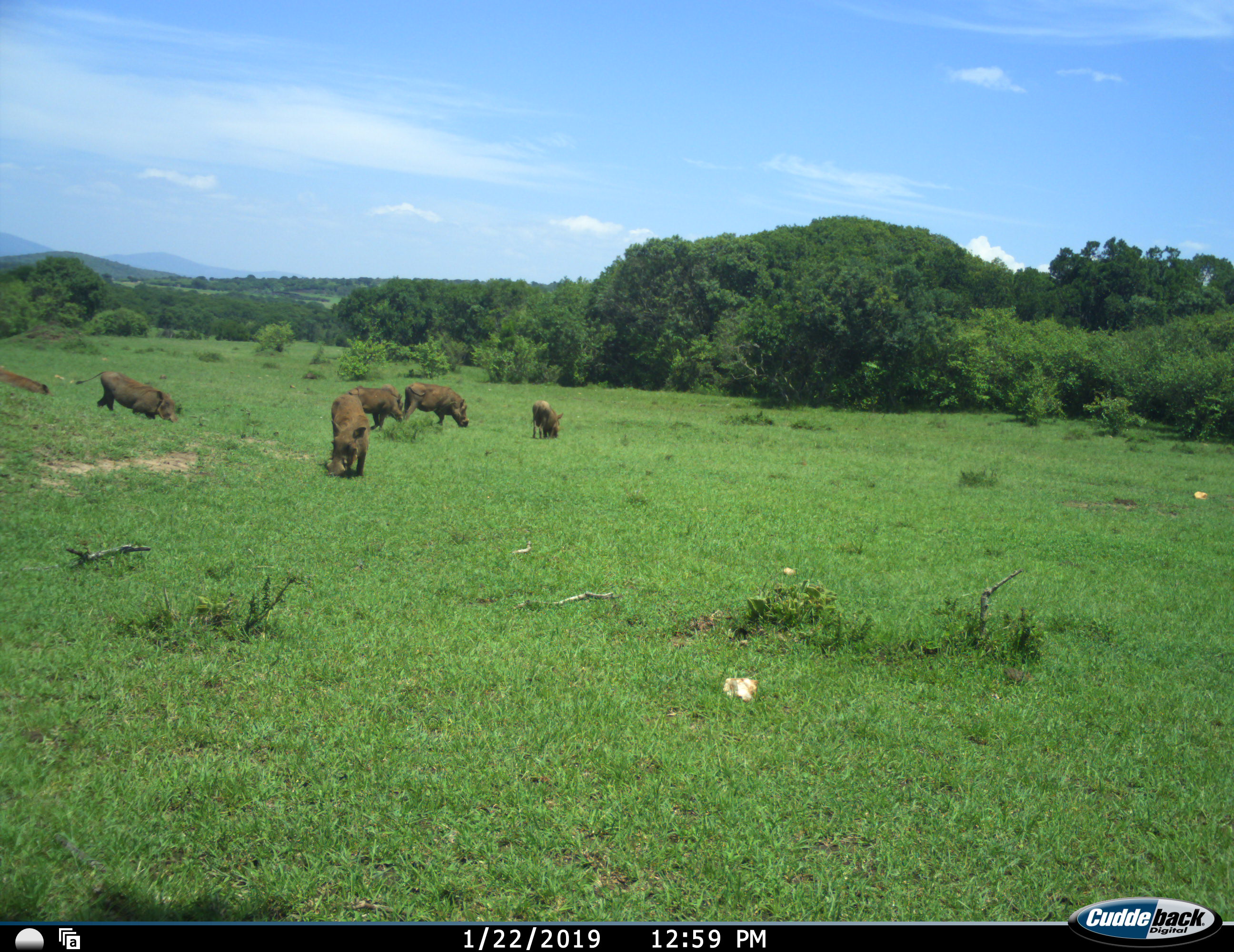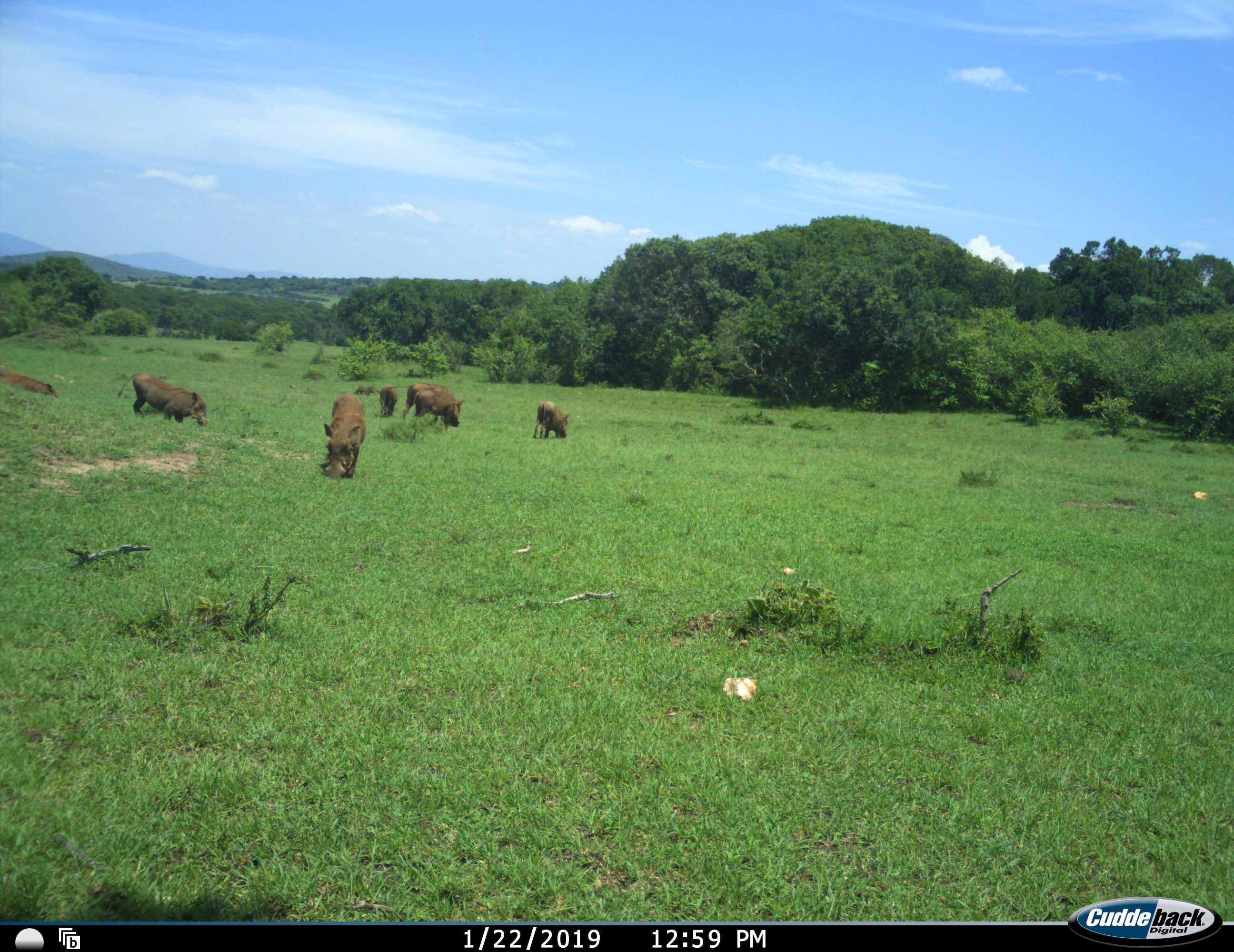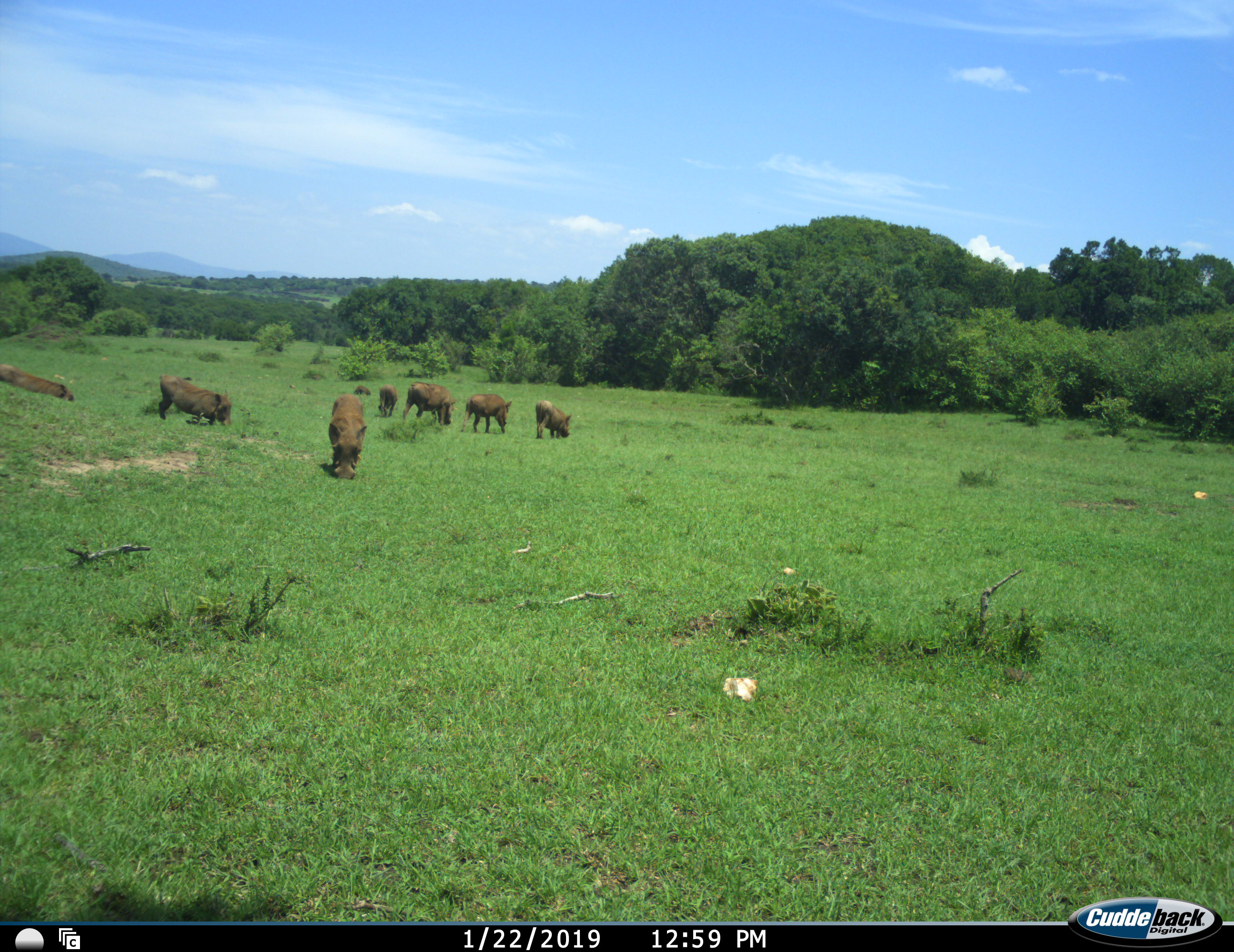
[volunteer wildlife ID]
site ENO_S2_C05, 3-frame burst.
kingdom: Animalia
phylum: Chordata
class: Mammalia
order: Artiodactyla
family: Suidae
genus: Phacochoerus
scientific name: Phacochoerus africanus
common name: warthog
Warthog (Phacochoerus africanus), count 7. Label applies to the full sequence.